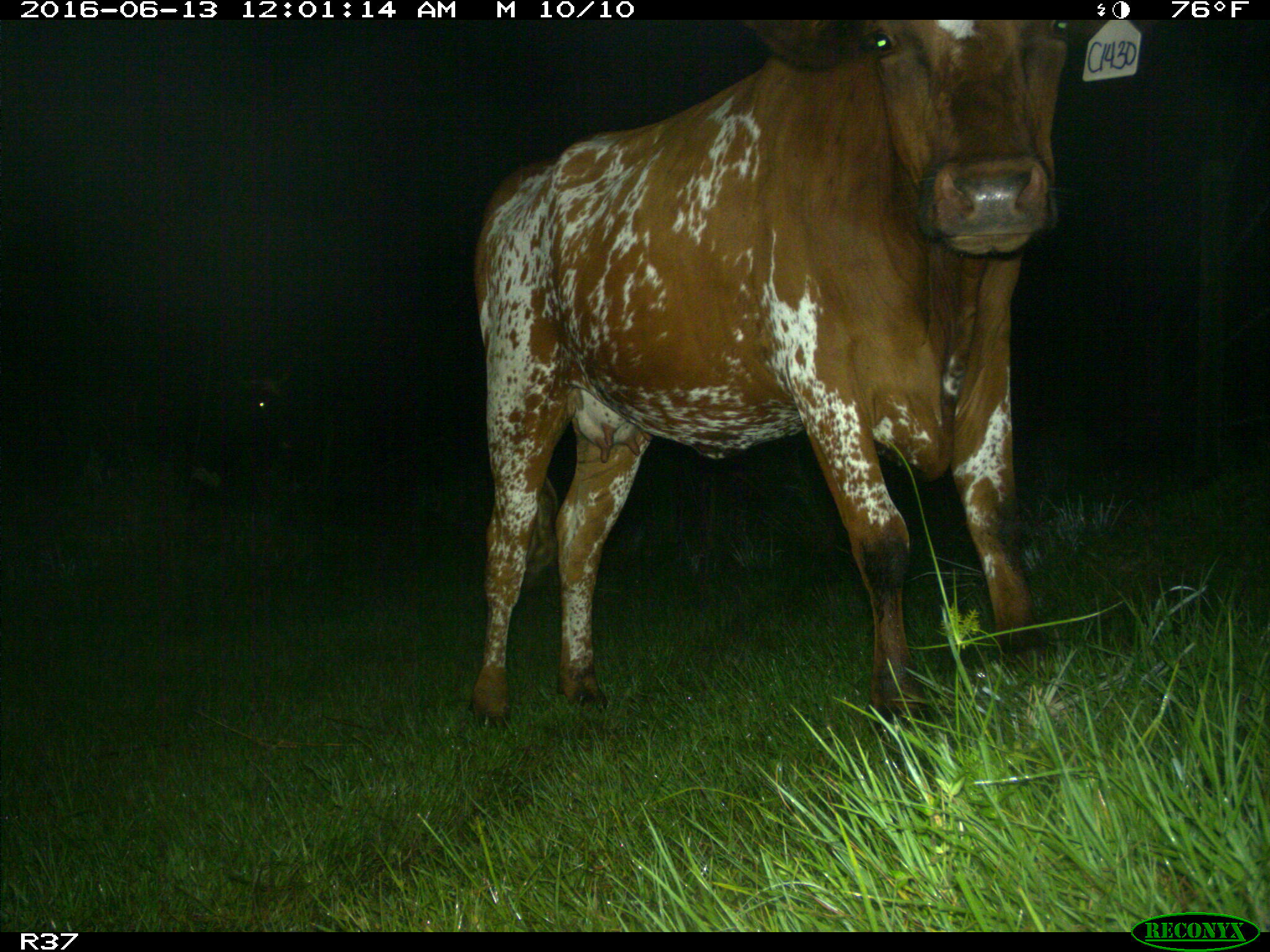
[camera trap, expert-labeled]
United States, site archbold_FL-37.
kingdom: Animalia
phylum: Chordata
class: Mammalia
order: Artiodactyla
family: Bovidae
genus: Bos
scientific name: Bos taurus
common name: domestic cow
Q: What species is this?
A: Bos taurus (domestic cow).